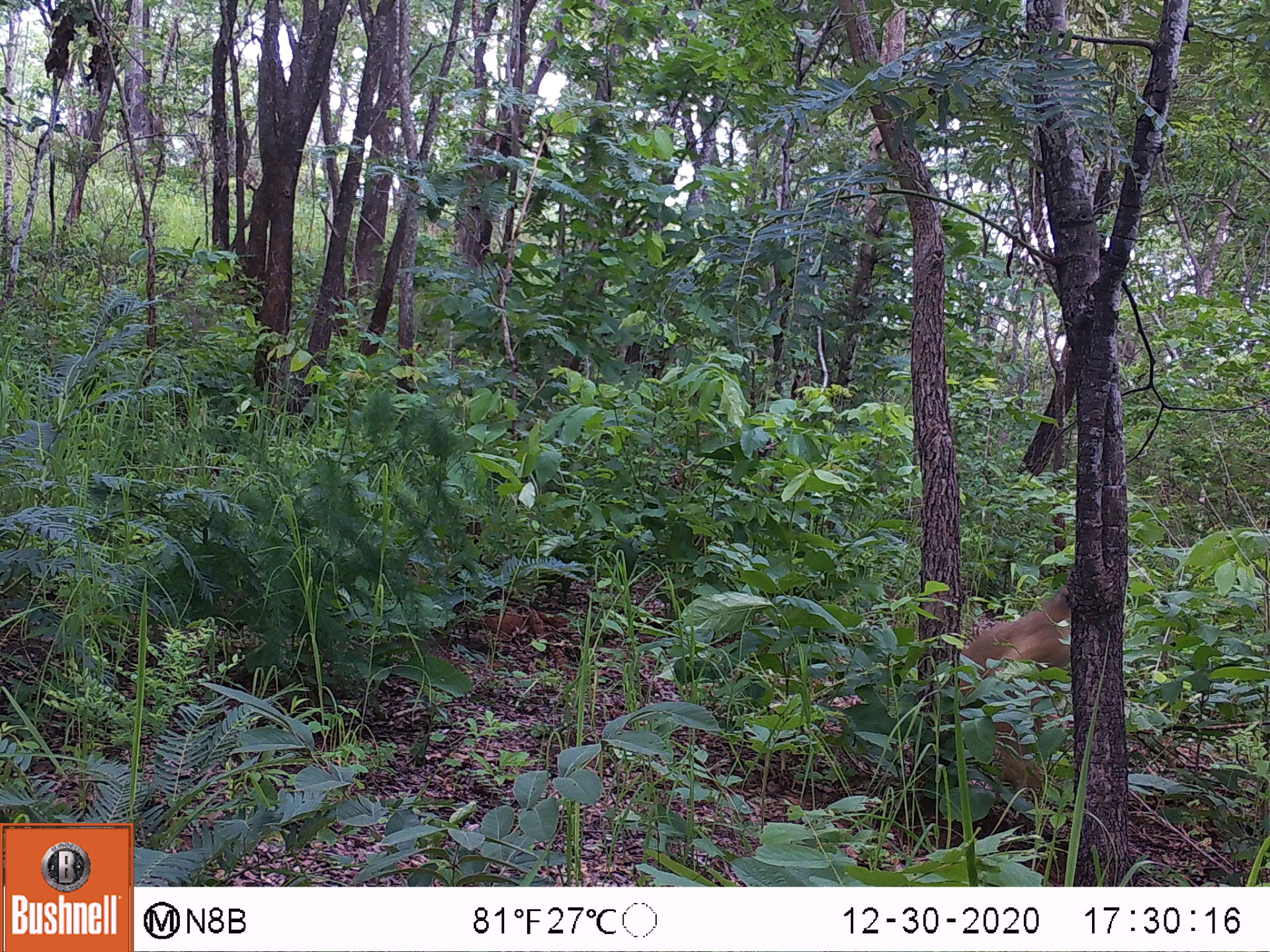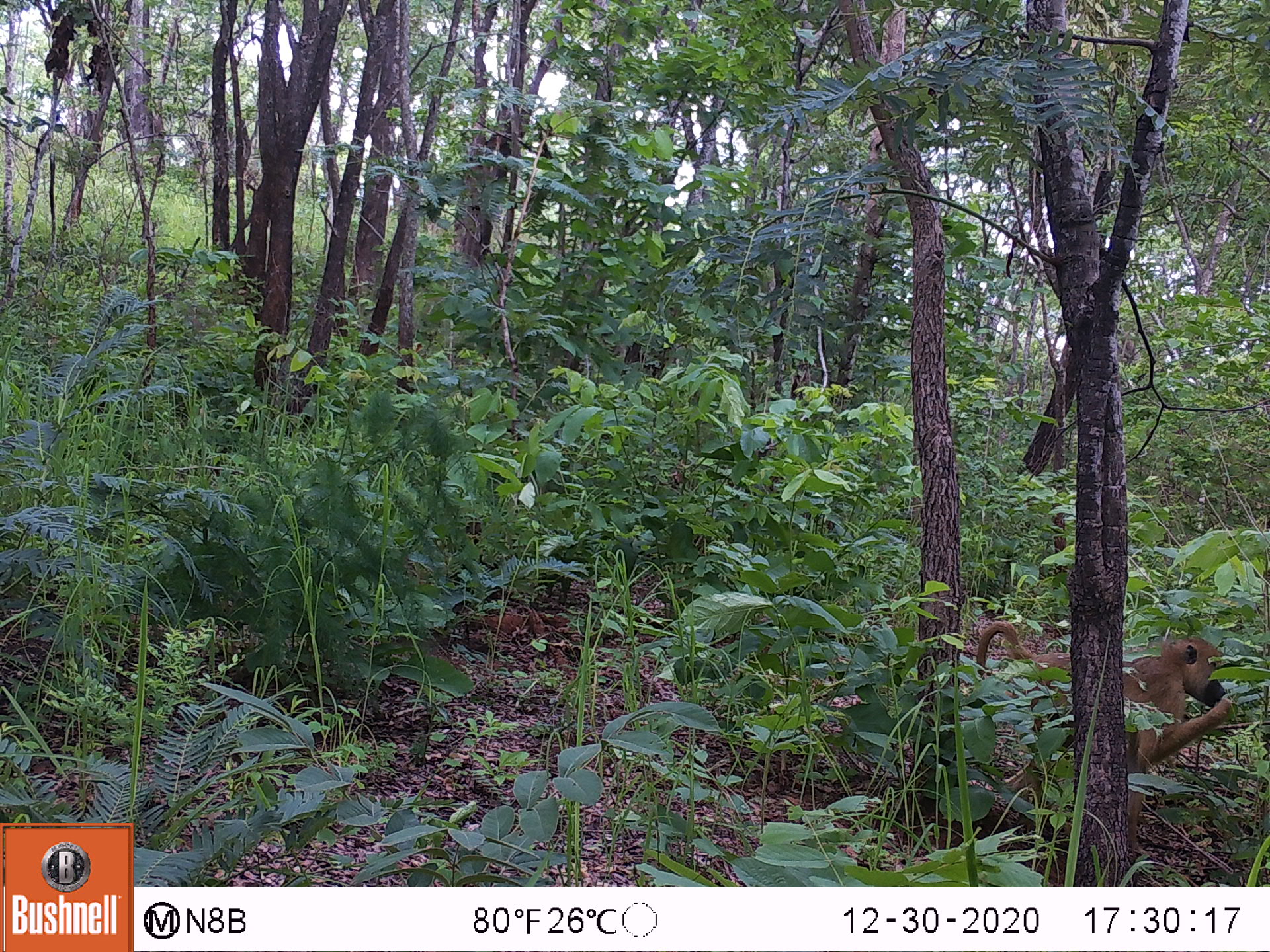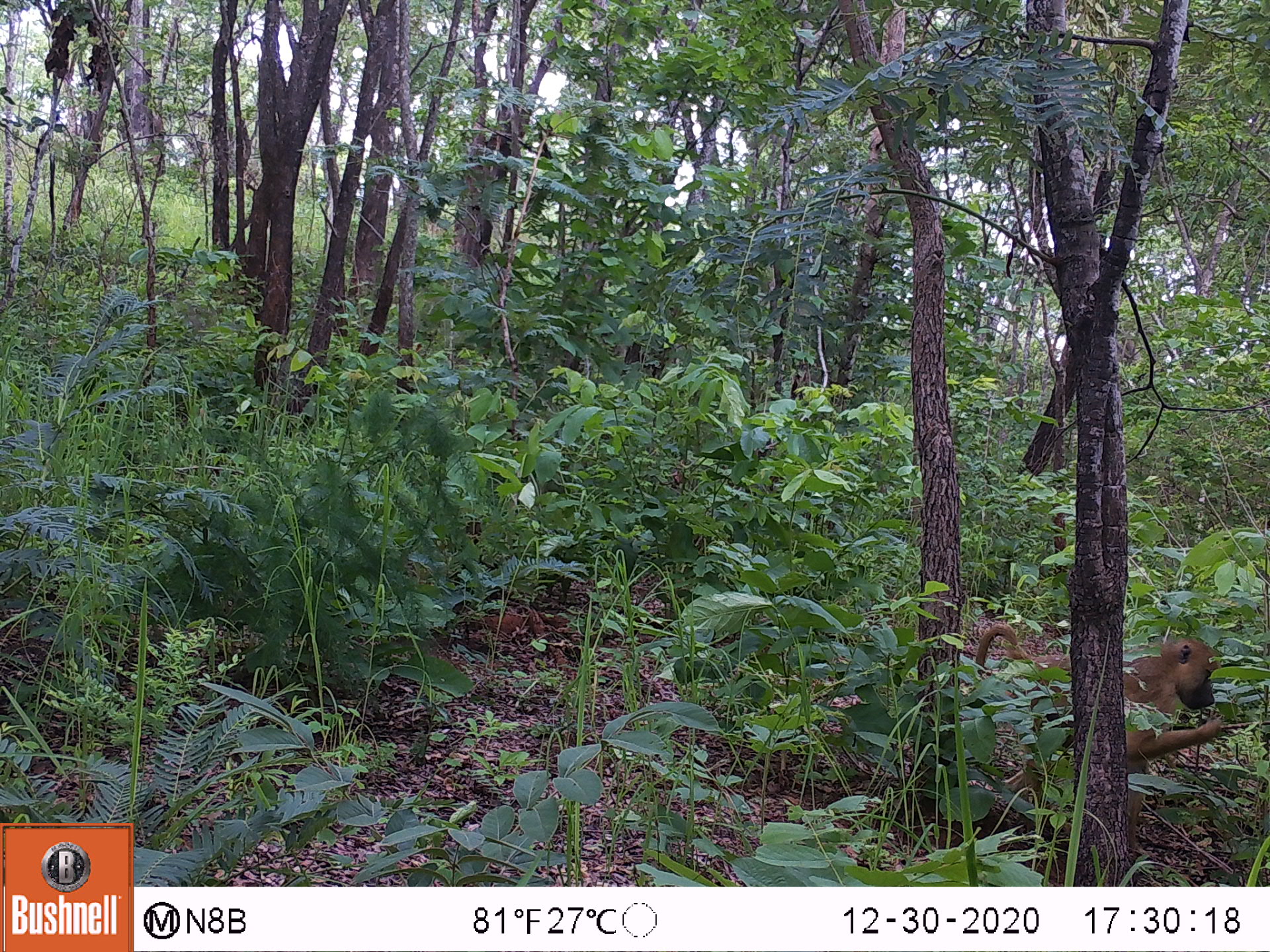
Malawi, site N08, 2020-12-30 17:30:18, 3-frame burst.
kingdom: Animalia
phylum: Chordata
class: Mammalia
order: Primates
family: Cercopithecidae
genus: Papio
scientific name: Papio cynocephalus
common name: yellow baboon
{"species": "yellow baboon (Papio cynocephalus)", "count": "1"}